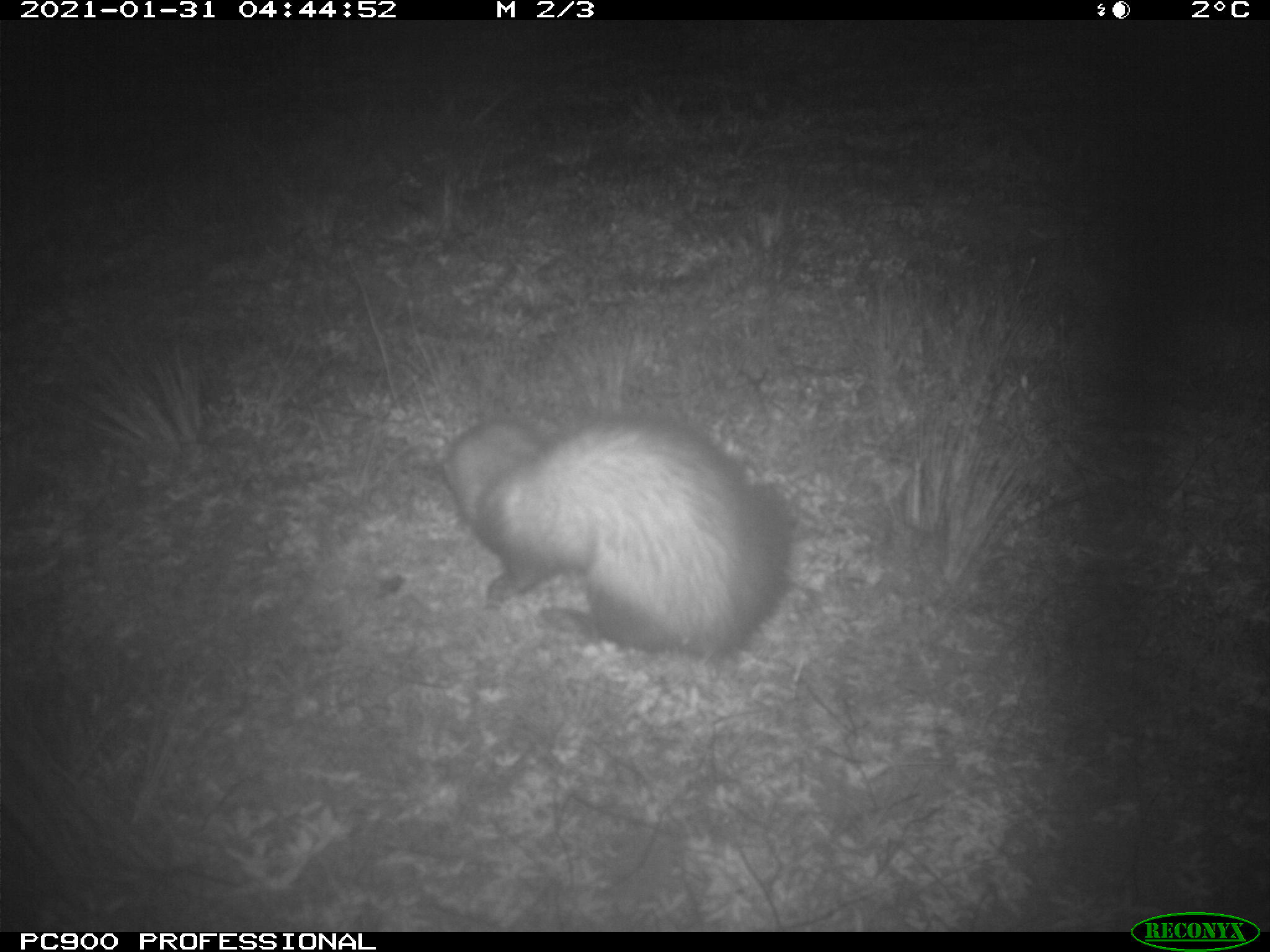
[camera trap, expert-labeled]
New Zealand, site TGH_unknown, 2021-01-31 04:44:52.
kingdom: Animalia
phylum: Chordata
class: Mammalia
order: Carnivora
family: Mustelidae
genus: Mustela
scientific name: Mustela furo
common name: ferret